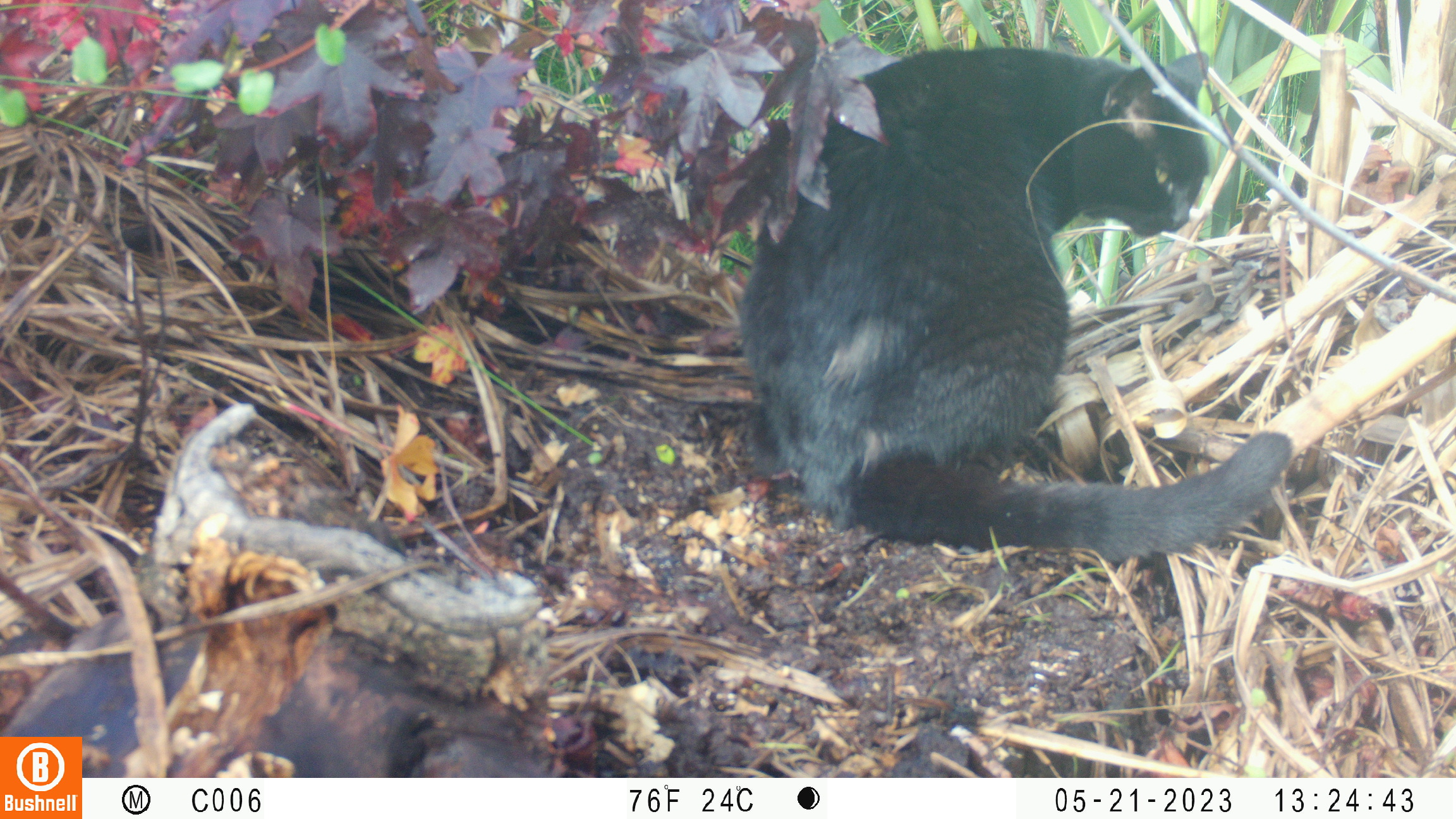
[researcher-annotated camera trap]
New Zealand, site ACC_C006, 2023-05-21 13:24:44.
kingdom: Animalia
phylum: Chordata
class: Mammalia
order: Carnivora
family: Felidae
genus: Felis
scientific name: Felis catus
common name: domestic cat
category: cat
Cat (domestic cat) (Felis catus).